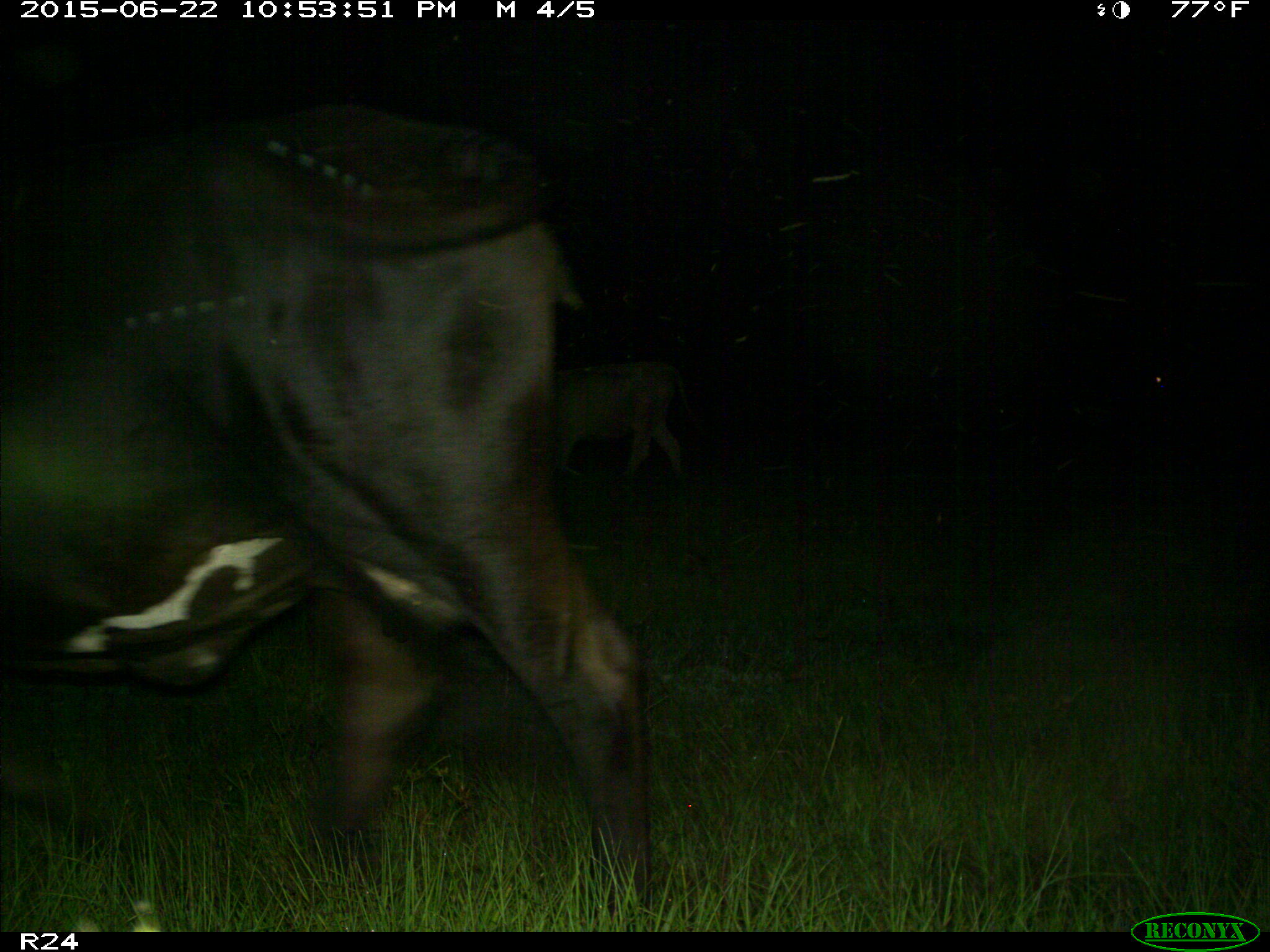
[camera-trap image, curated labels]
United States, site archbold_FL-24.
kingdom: Animalia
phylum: Chordata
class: Mammalia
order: Artiodactyla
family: Bovidae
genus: Bos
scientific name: Bos taurus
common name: domestic cow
Bos taurus (domestic cow).